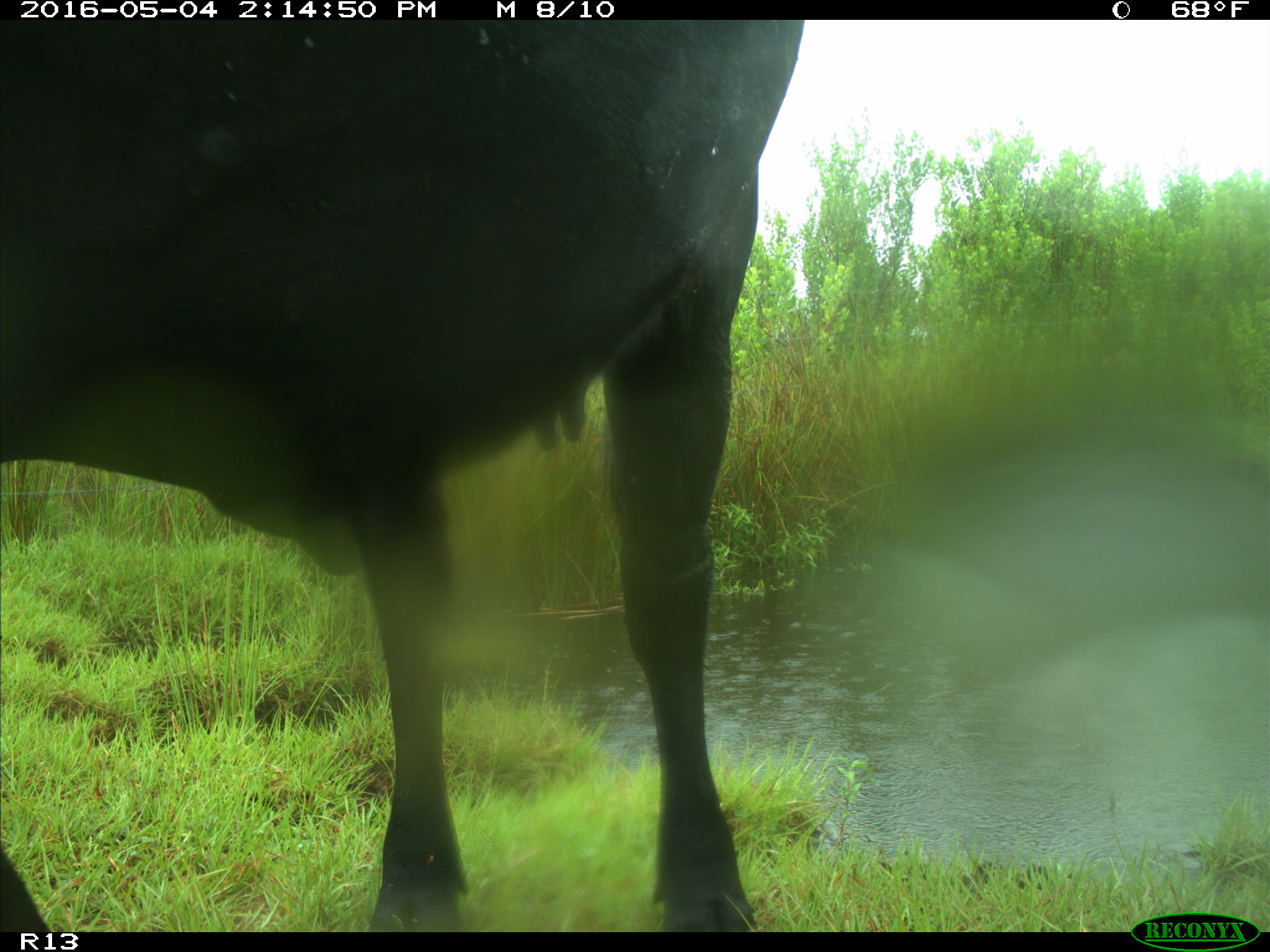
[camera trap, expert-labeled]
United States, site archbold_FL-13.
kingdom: Animalia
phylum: Chordata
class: Mammalia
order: Artiodactyla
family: Bovidae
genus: Bos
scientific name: Bos taurus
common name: domestic cow